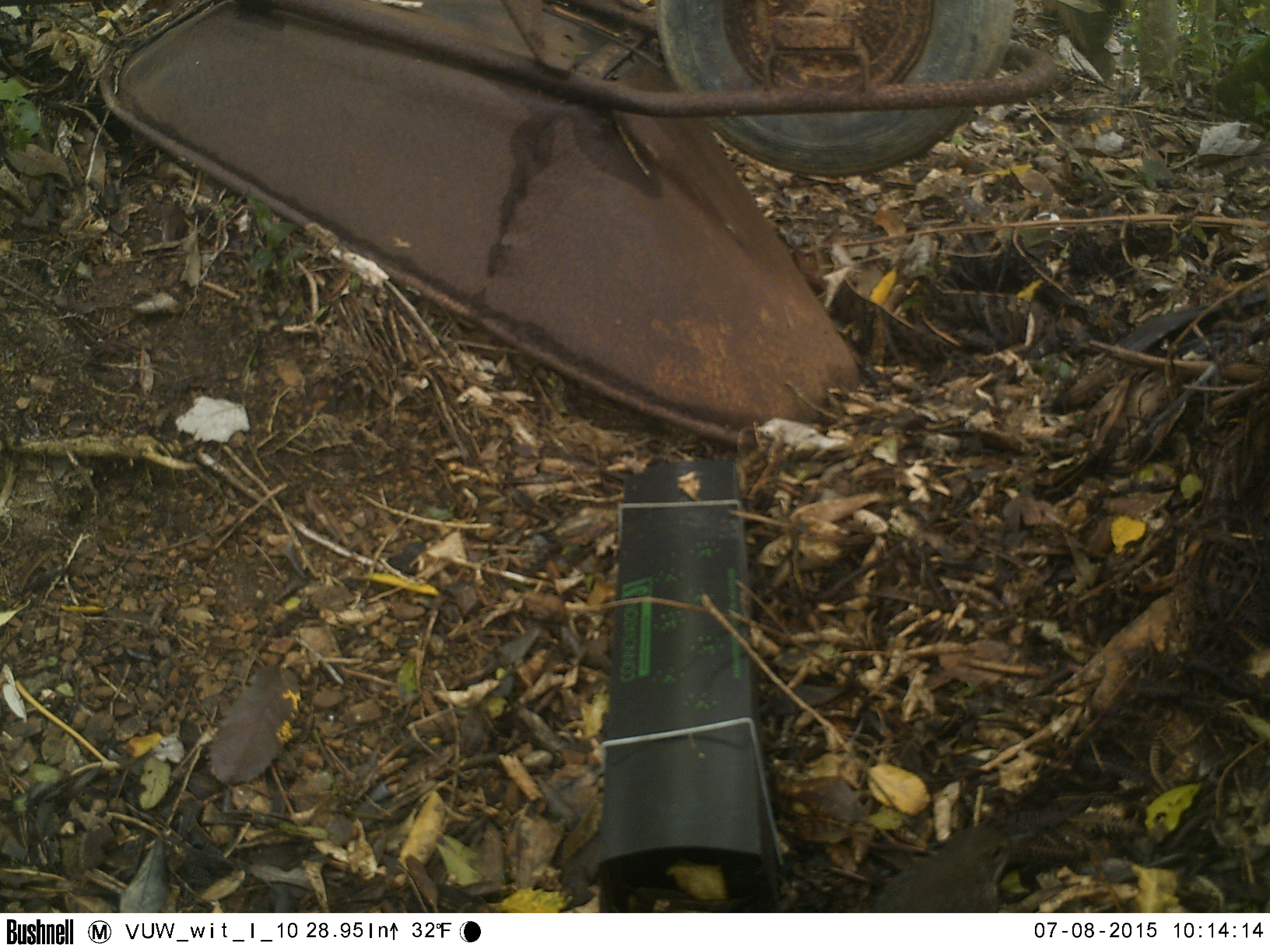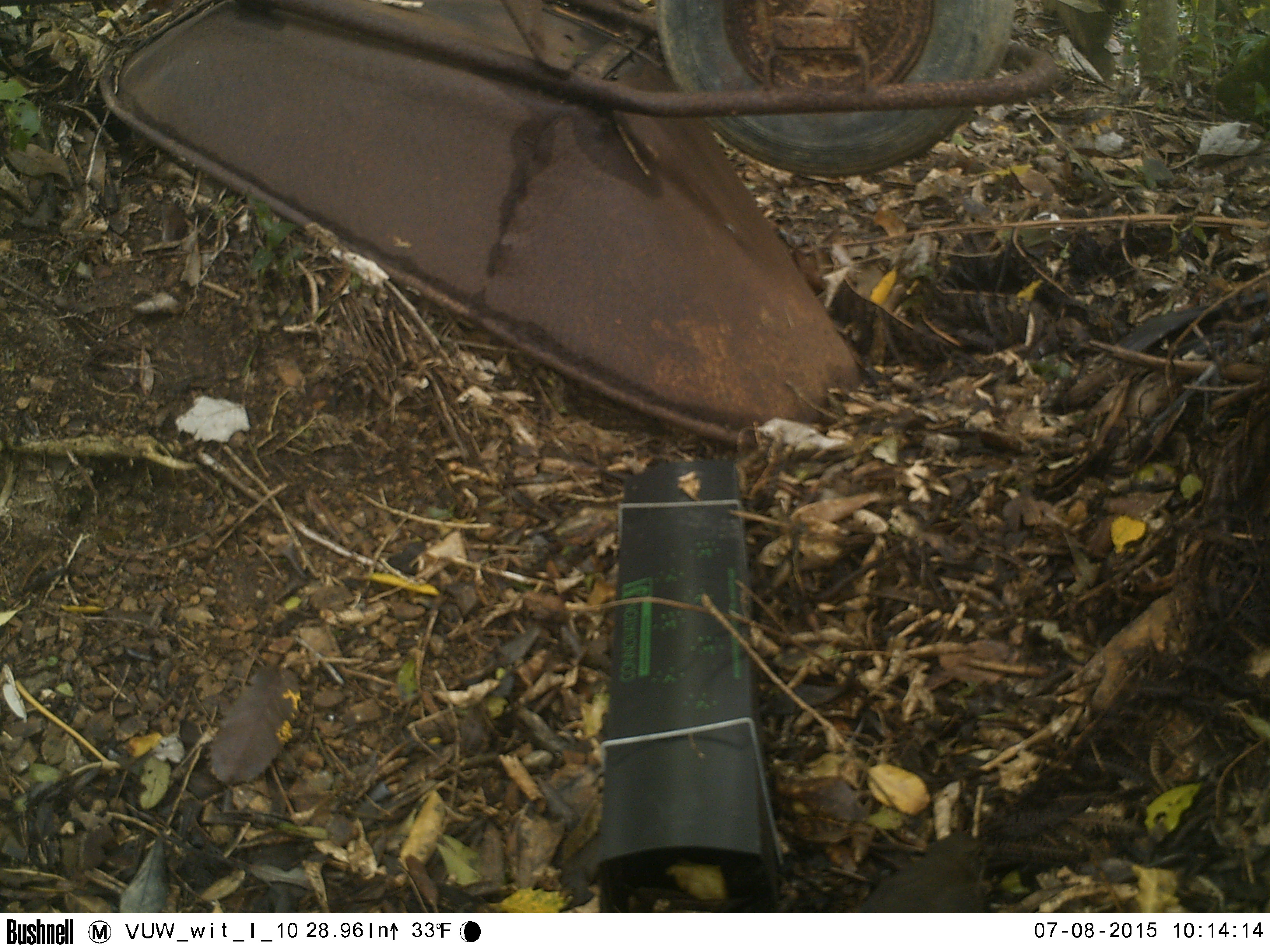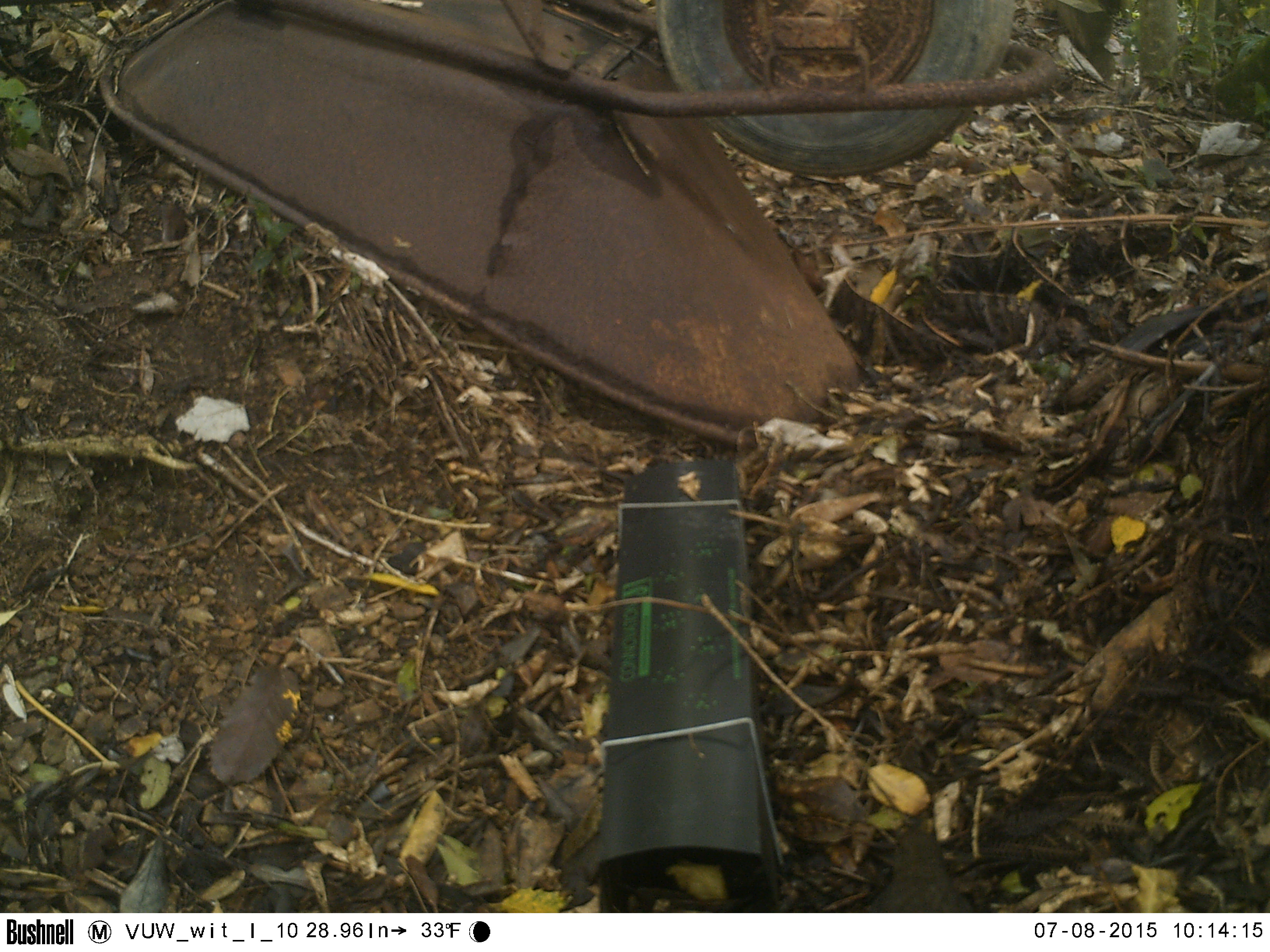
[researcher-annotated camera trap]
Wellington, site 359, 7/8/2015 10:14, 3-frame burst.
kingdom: Animalia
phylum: Chordata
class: Aves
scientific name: Aves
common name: bird